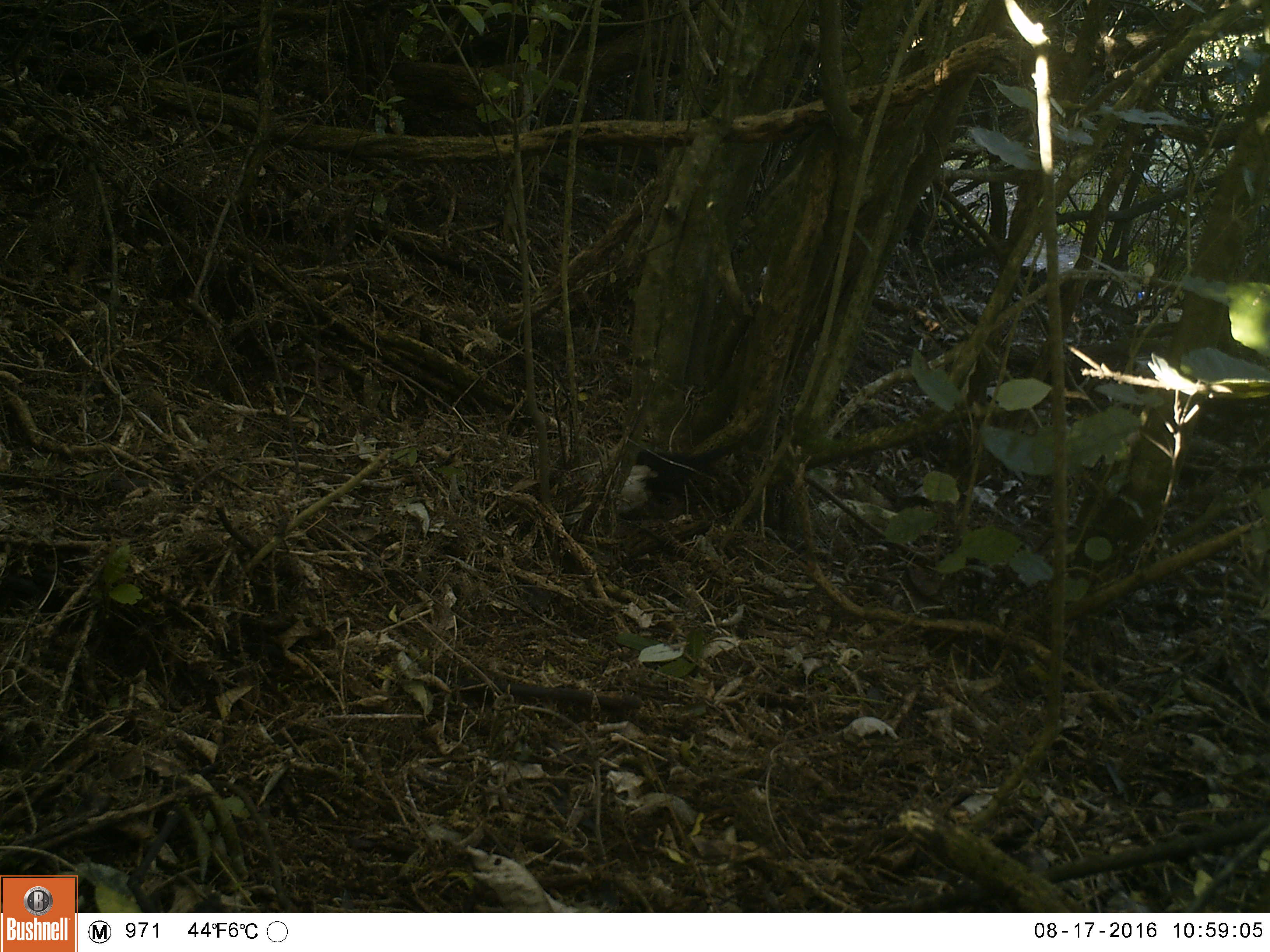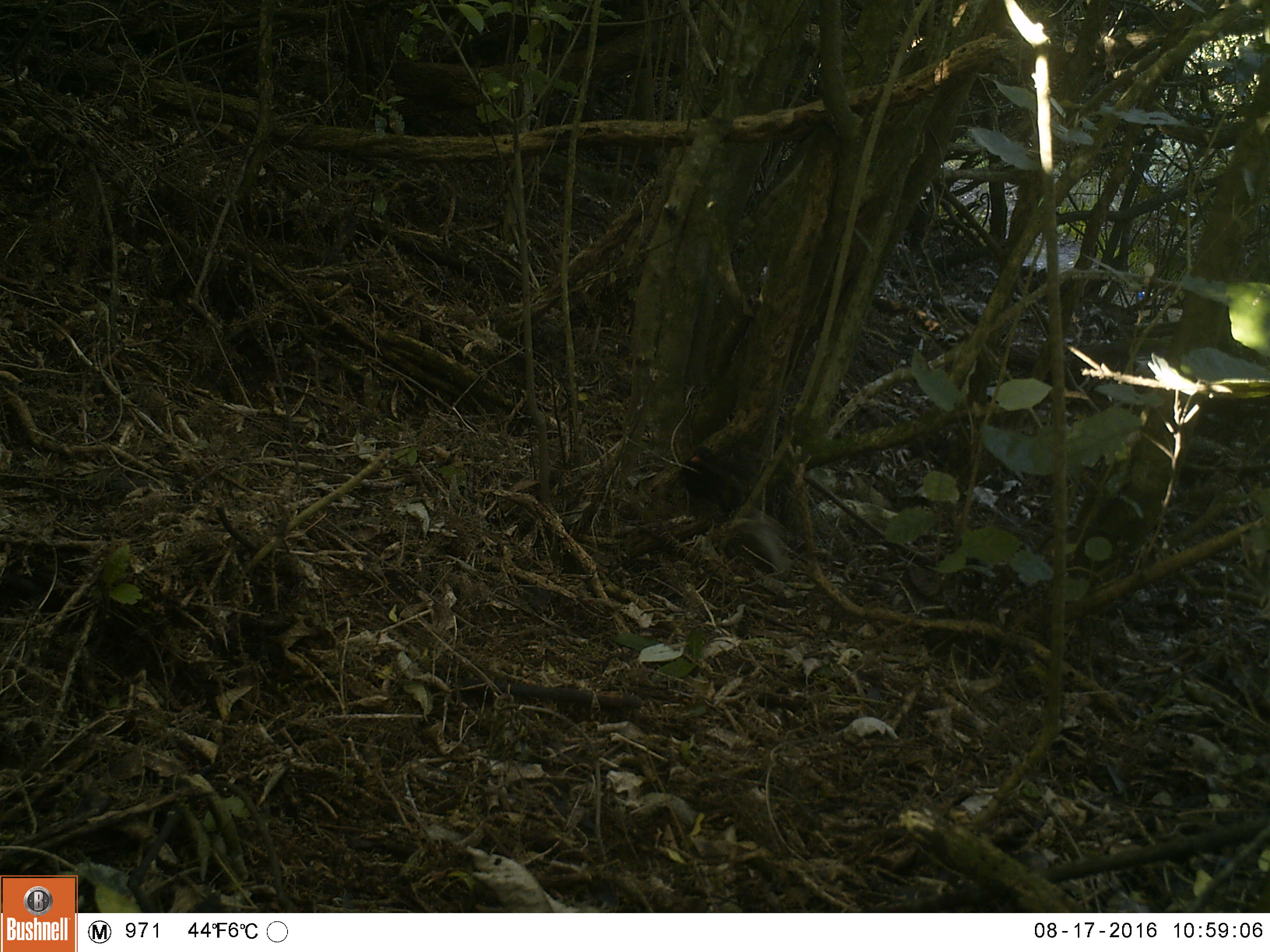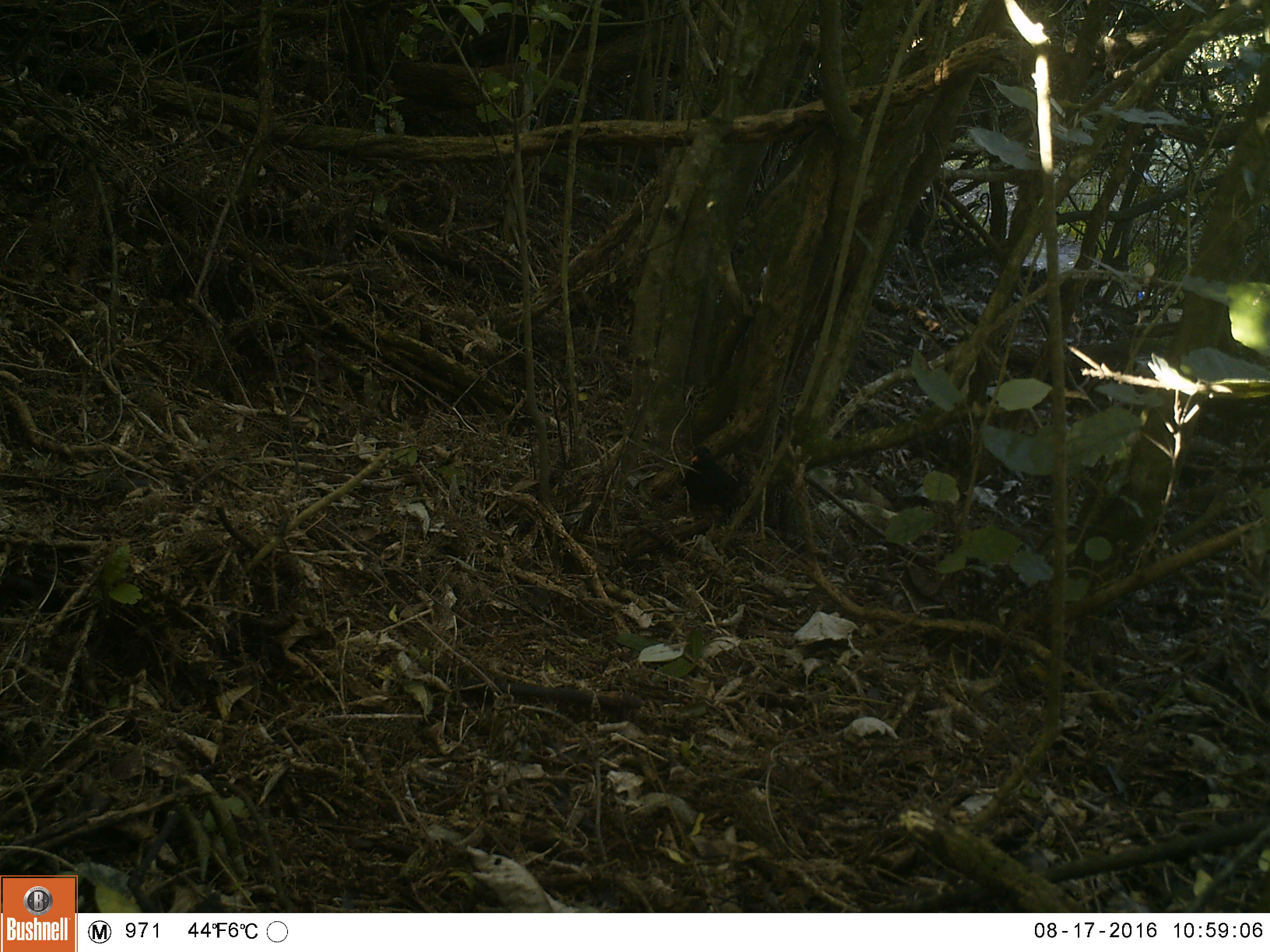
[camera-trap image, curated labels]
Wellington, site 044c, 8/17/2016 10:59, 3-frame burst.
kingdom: Animalia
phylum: Chordata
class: Aves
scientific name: Aves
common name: bird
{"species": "bird (Aves)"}